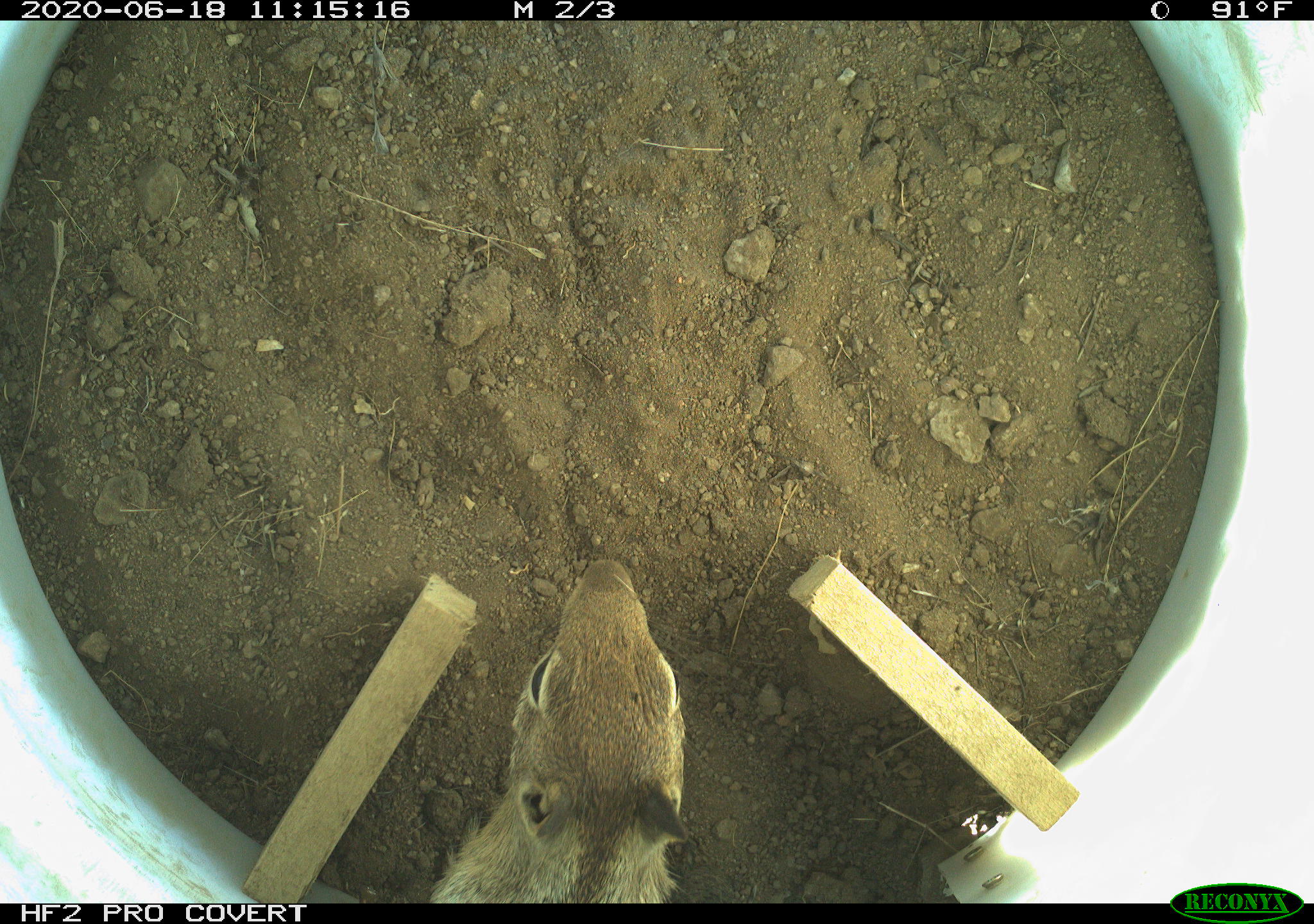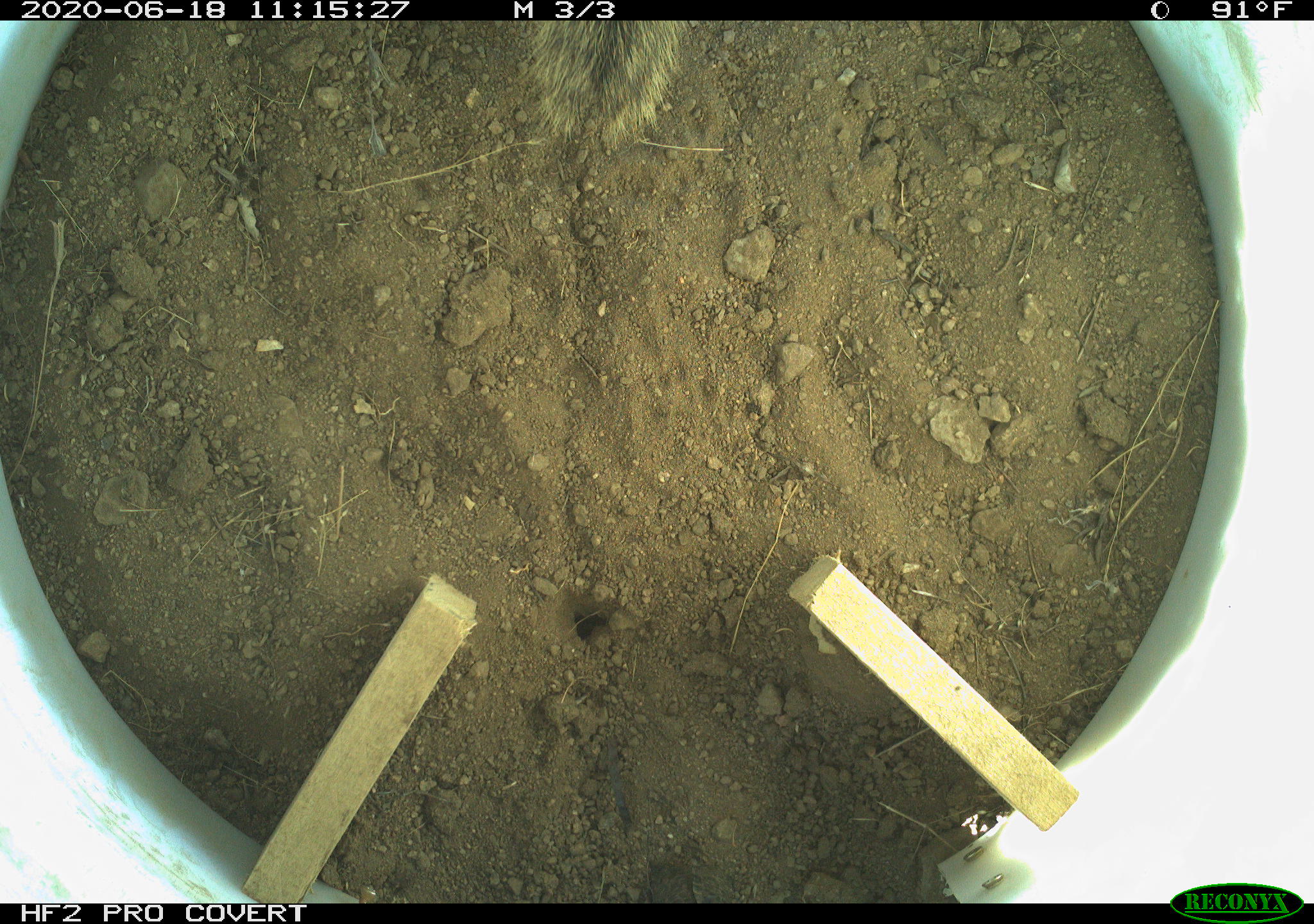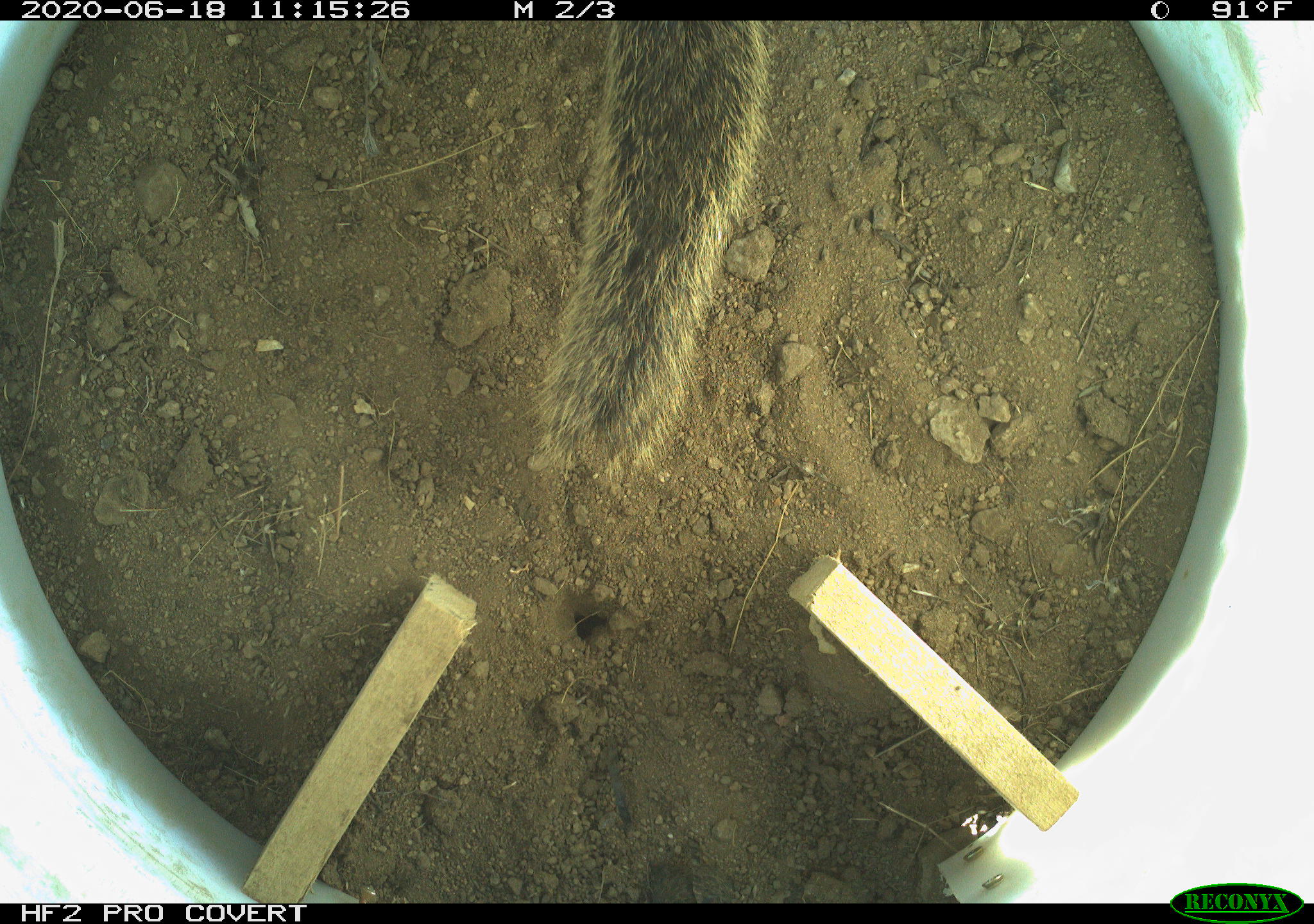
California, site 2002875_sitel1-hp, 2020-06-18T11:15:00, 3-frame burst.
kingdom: Animalia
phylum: Chordata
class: Mammalia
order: Rodentia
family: Sciuridae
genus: Otospermophilus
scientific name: Otospermophilus beecheyi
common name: california ground squirrel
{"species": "california ground squirrel (Otospermophilus beecheyi)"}